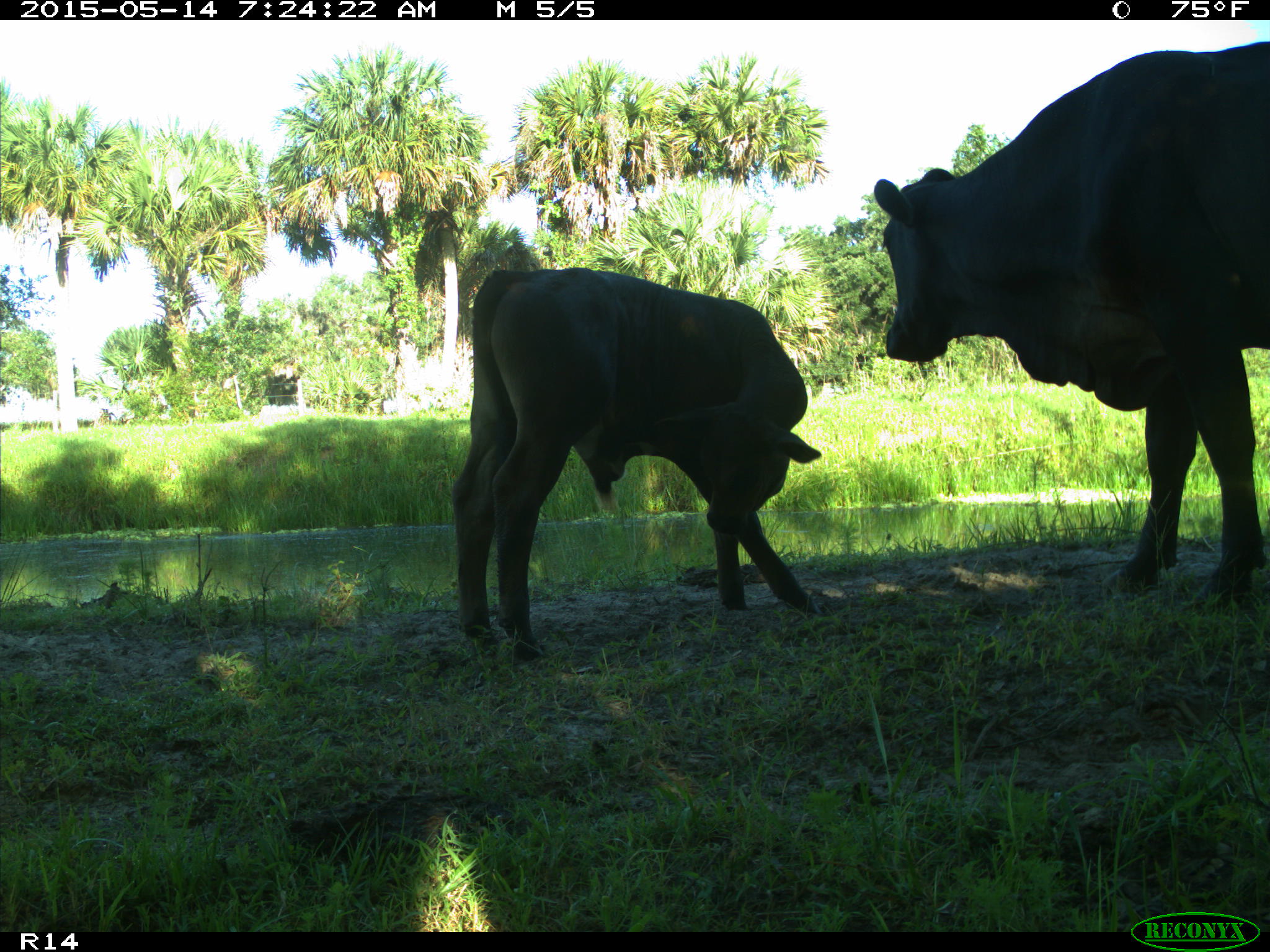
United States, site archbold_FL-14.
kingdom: Animalia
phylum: Chordata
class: Mammalia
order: Artiodactyla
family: Bovidae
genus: Bos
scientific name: Bos taurus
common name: domestic cow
Bos taurus (domestic cow).